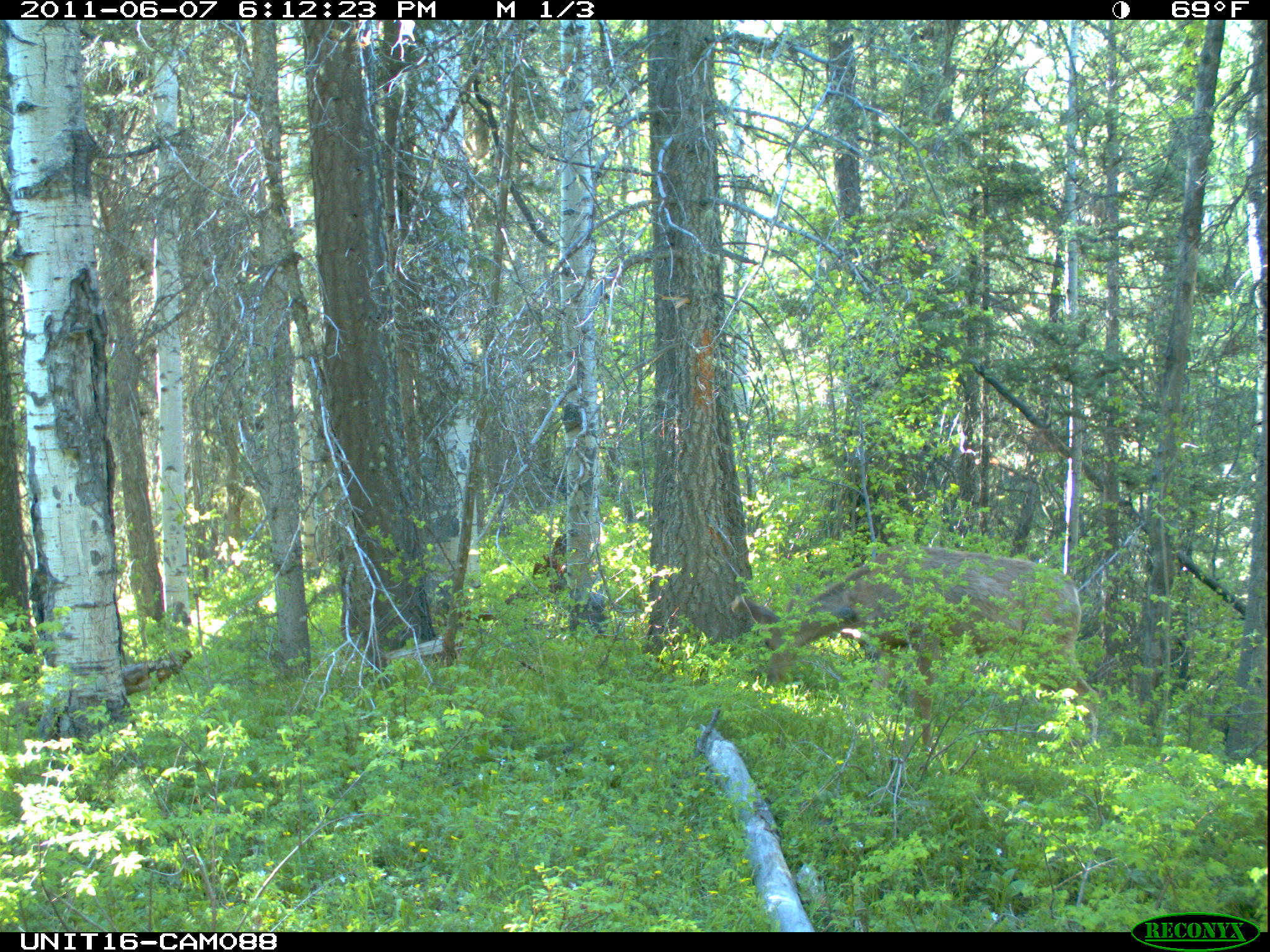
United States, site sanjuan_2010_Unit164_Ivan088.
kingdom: Animalia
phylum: Chordata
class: Mammalia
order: Artiodactyla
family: Cervidae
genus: Odocoileus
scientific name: Odocoileus hemionus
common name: mule deer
Odocoileus hemionus (mule deer).